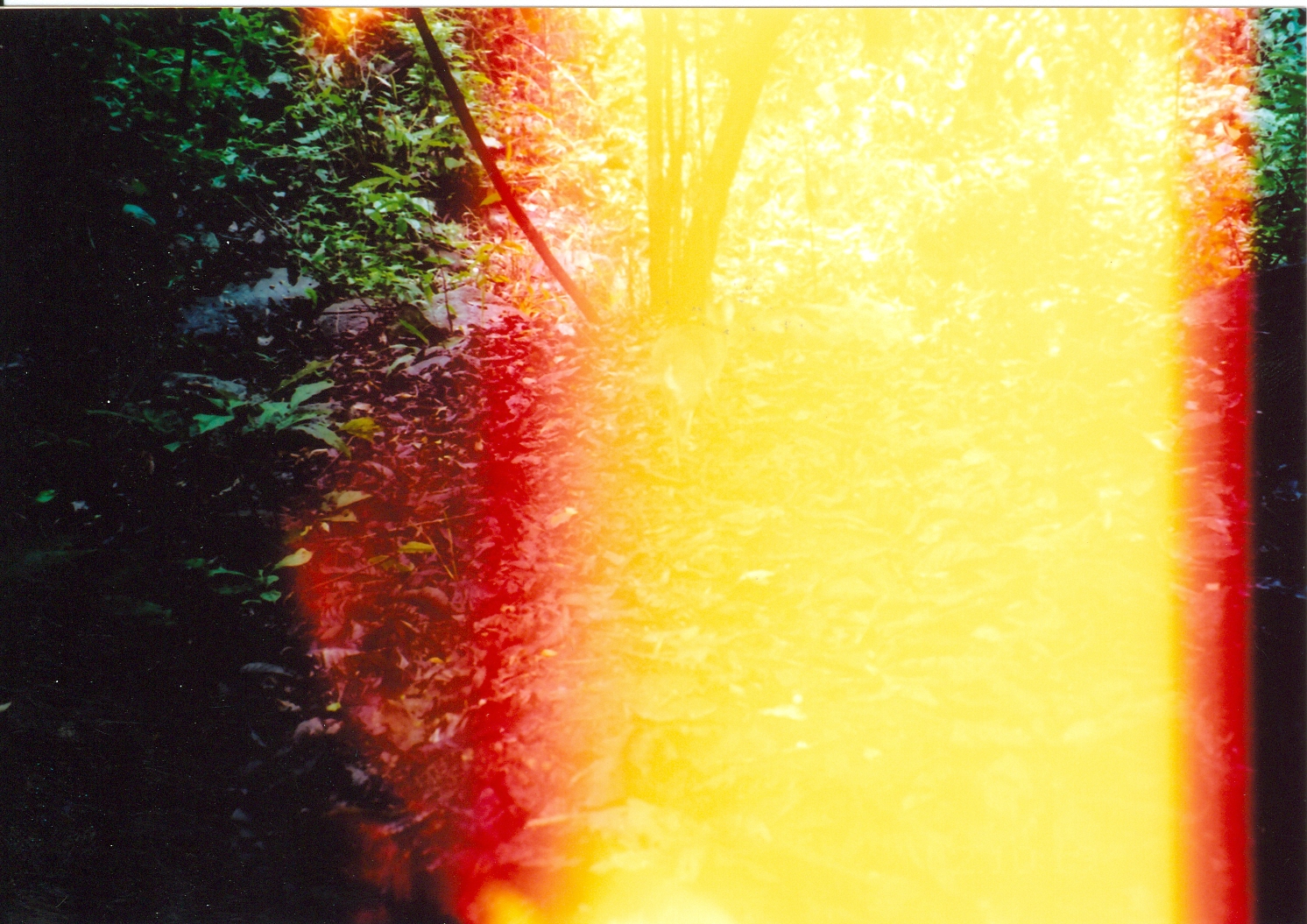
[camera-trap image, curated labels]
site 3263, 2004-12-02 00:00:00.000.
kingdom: Animalia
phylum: Chordata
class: Mammalia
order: Artiodactyla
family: Bovidae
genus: Nesotragus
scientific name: Nesotragus moschatus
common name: suni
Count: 1.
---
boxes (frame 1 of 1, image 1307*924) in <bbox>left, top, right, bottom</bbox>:
nesotragus moschatus: <bbox>651, 298, 742, 439</bbox>